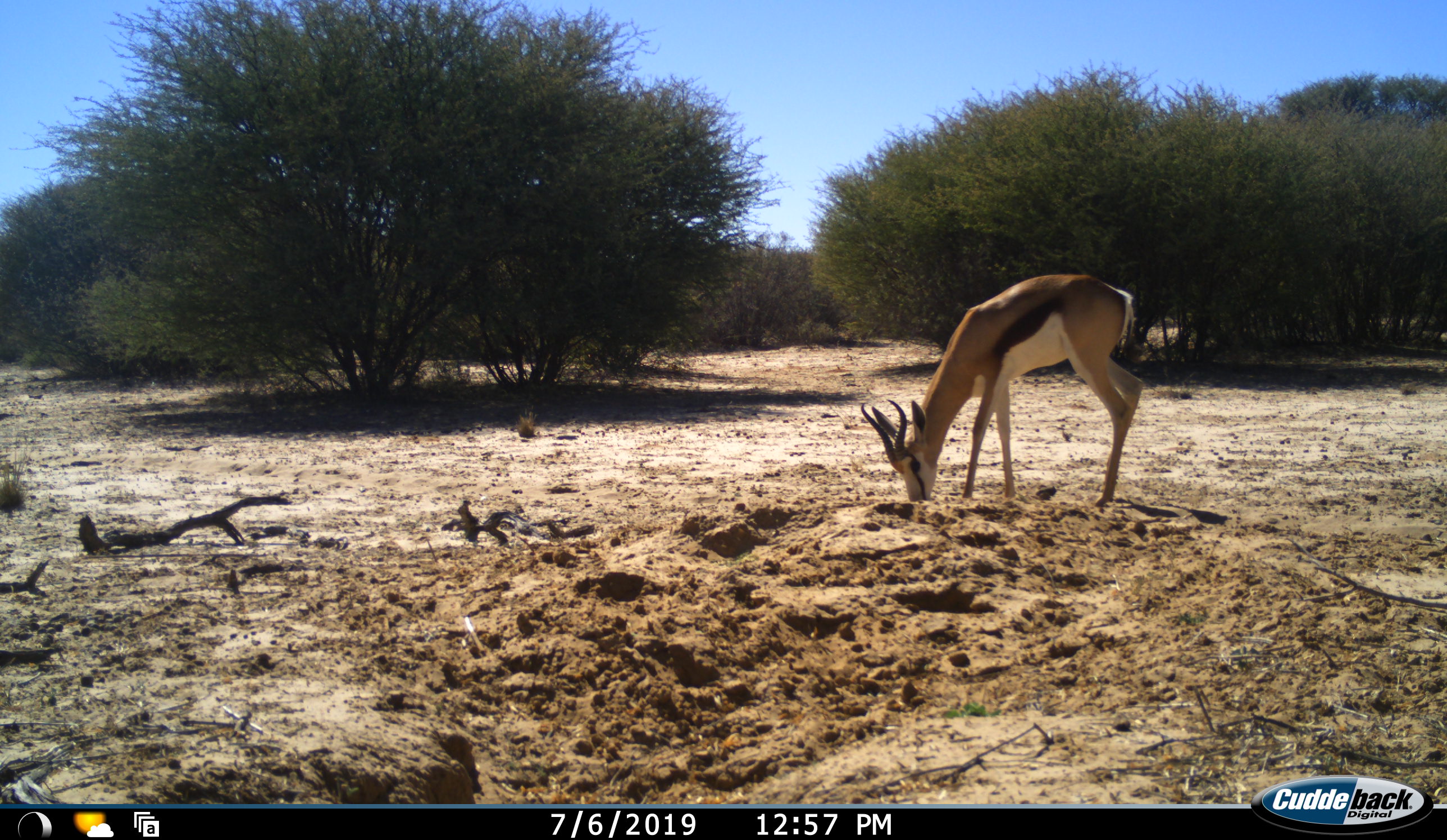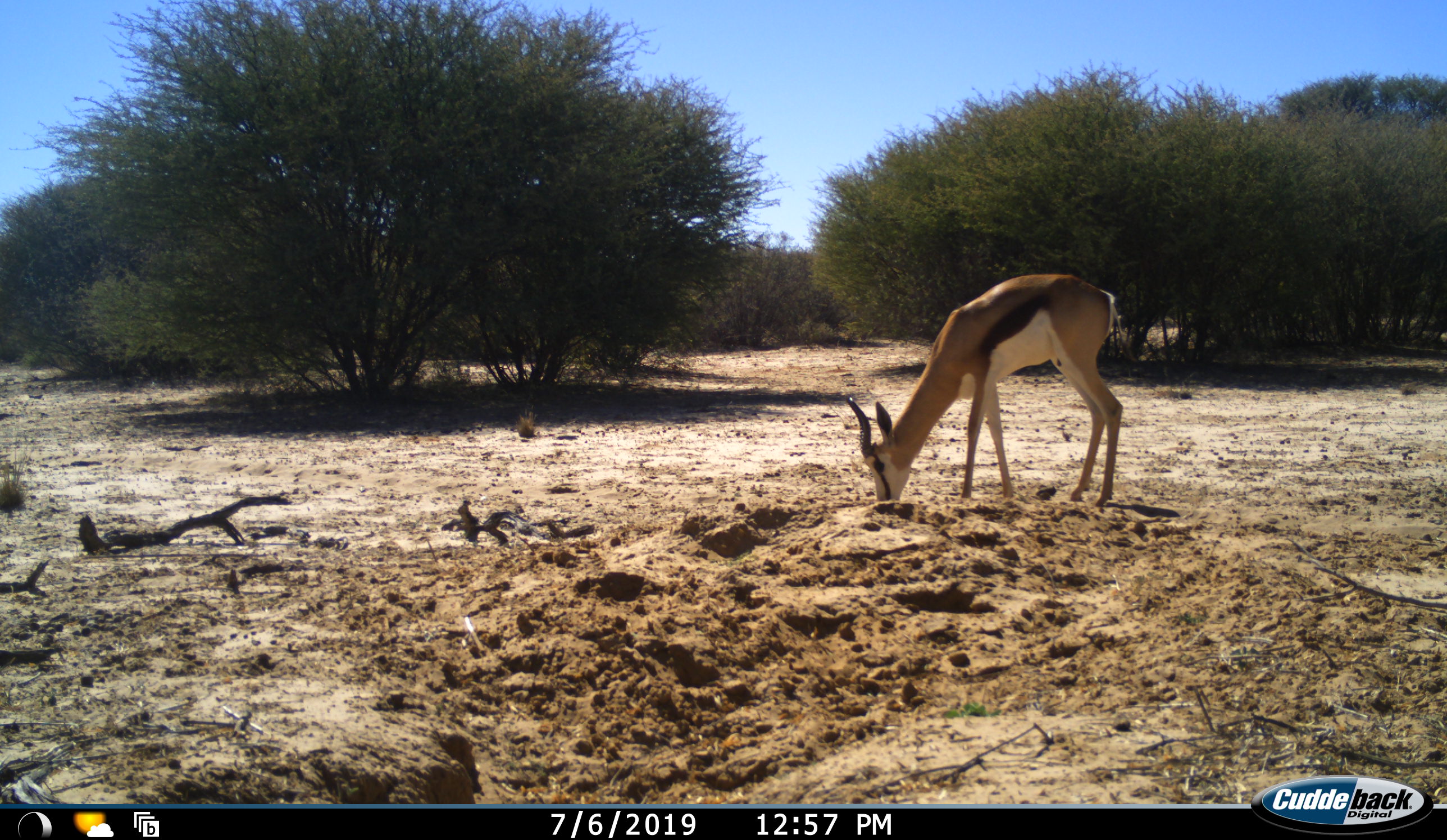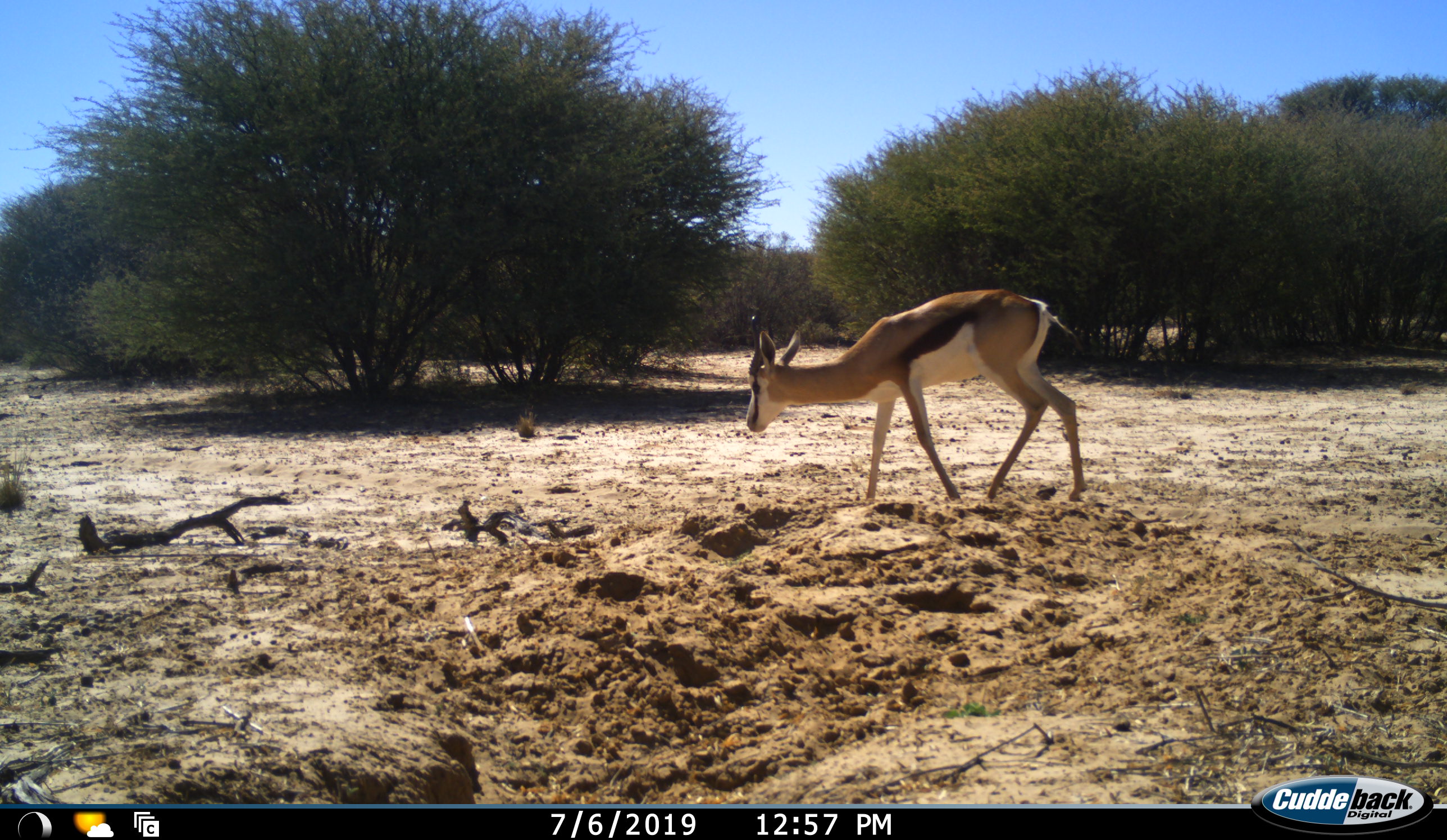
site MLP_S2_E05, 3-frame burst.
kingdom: Animalia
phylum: Chordata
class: Mammalia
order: Artiodactyla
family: Bovidae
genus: Antidorcas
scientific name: Antidorcas marsupialis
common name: springbok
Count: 1.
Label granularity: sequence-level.